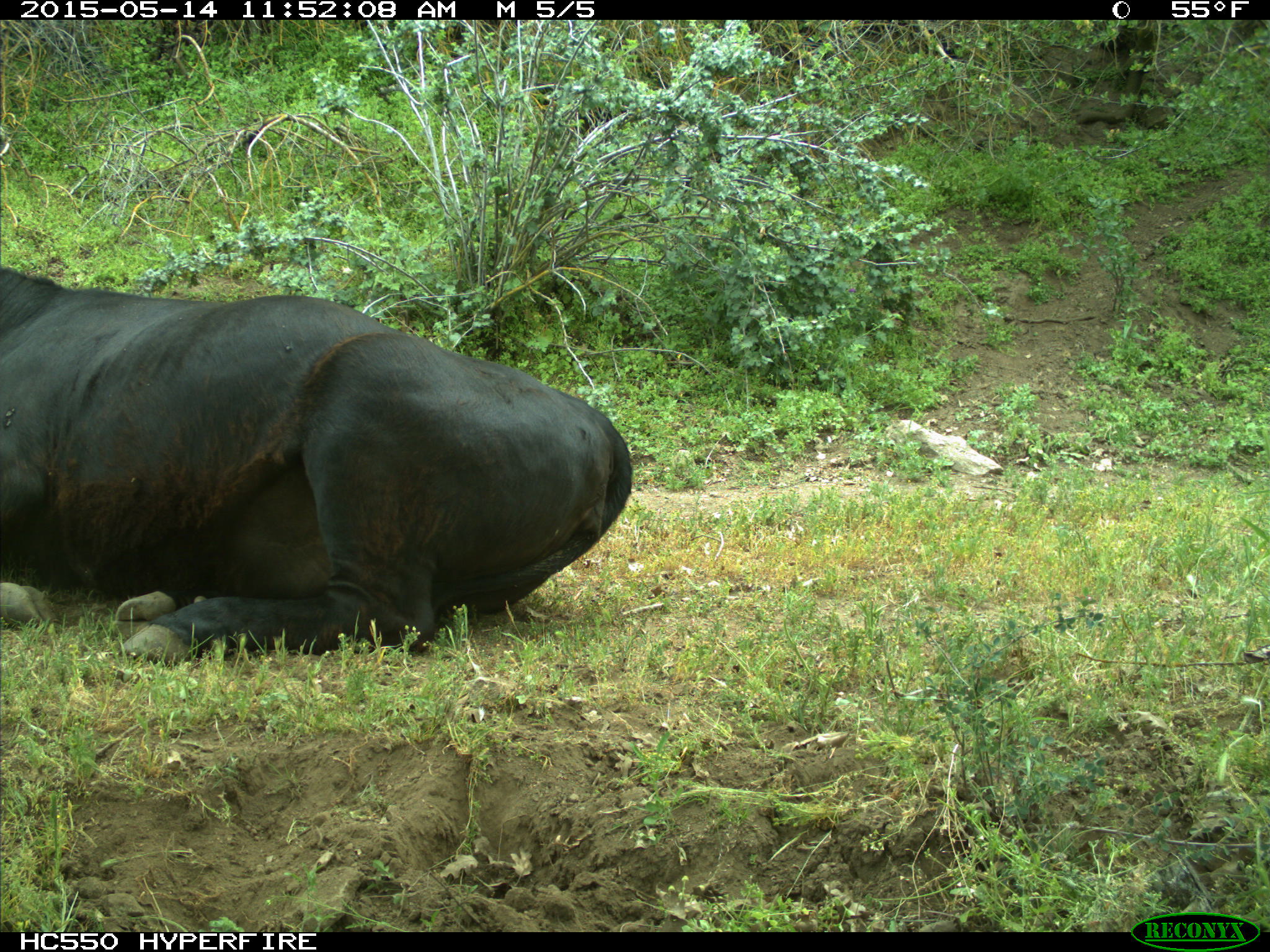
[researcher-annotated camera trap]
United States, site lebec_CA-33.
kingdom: Animalia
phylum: Chordata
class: Mammalia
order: Artiodactyla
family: Bovidae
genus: Bos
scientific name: Bos taurus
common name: domestic cow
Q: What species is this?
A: Bos taurus (domestic cow).